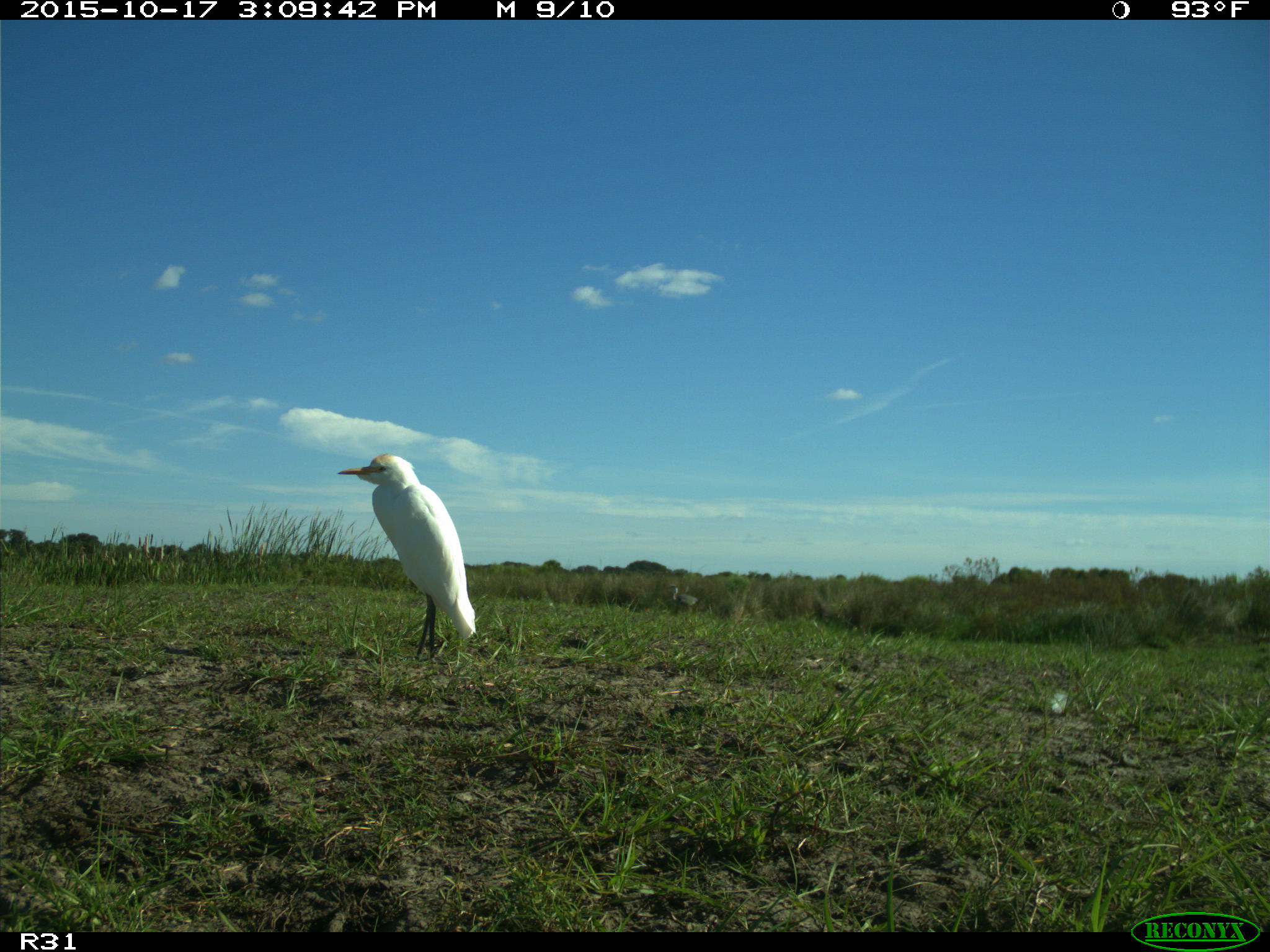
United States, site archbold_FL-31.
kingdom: Animalia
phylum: Chordata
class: Aves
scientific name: Aves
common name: birds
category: unidentified bird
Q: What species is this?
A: Unidentified bird (birds) (Aves).